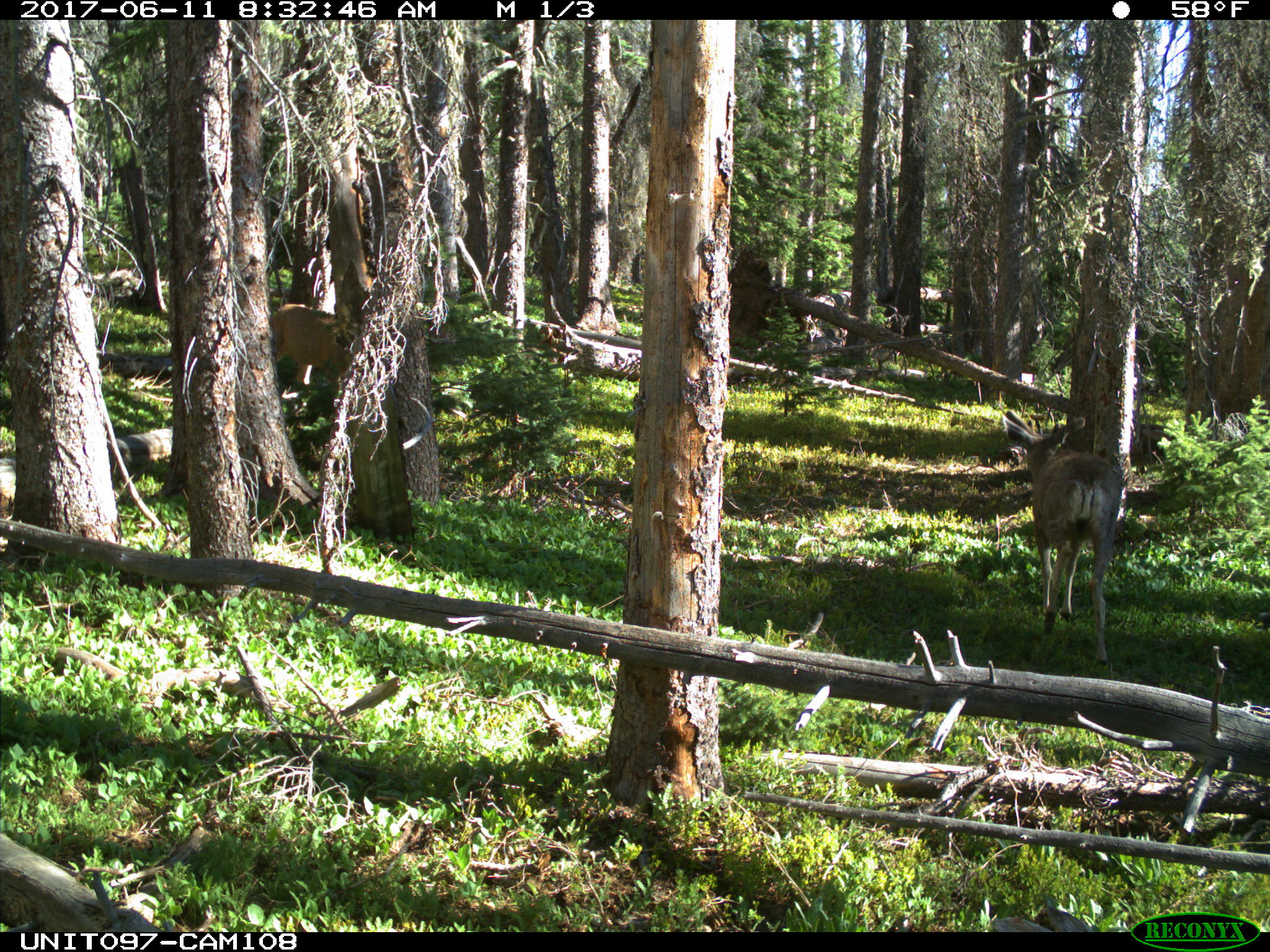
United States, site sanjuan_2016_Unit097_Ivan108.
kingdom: Animalia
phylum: Chordata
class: Mammalia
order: Artiodactyla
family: Cervidae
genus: Odocoileus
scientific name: Odocoileus hemionus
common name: mule deer